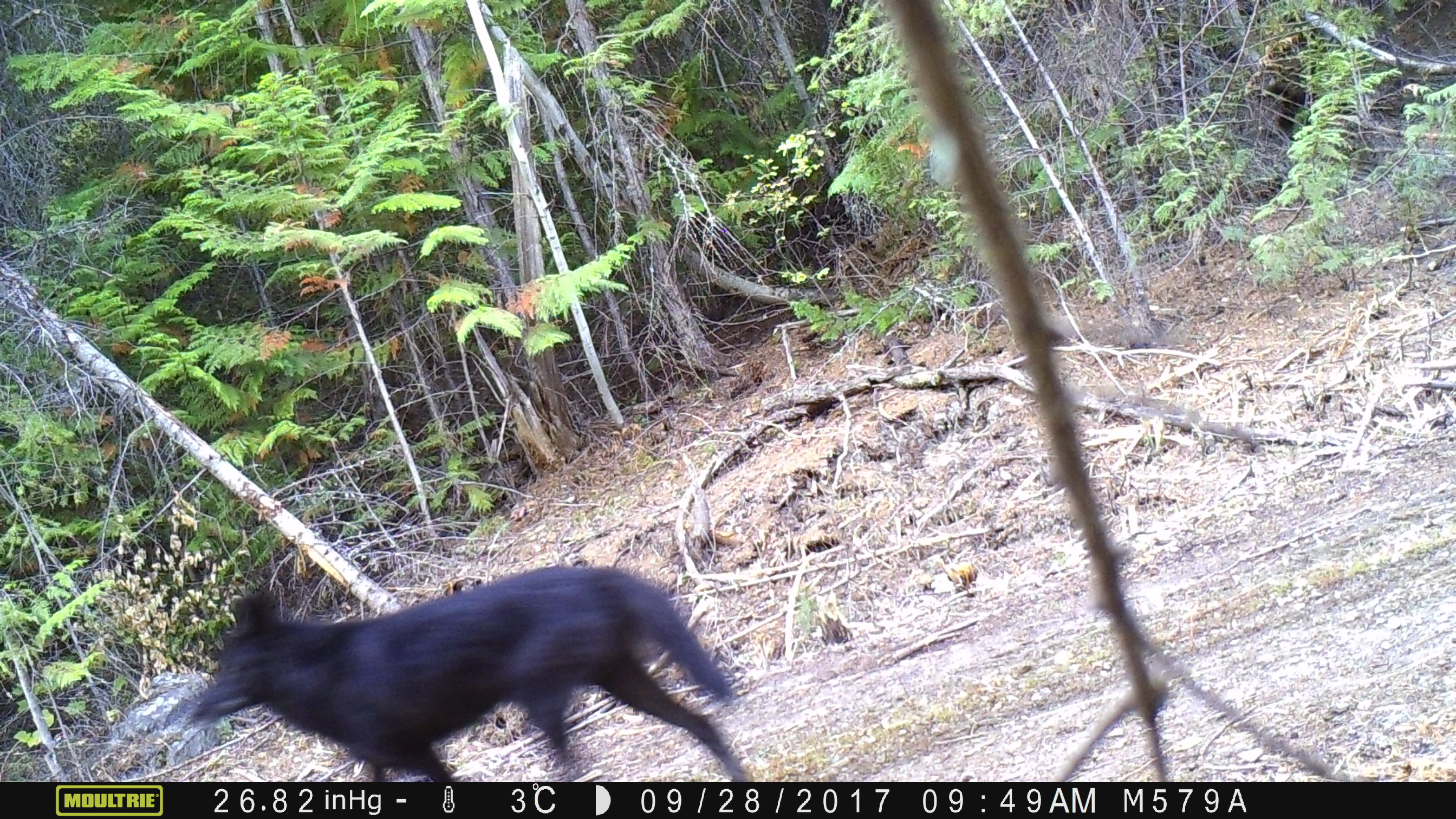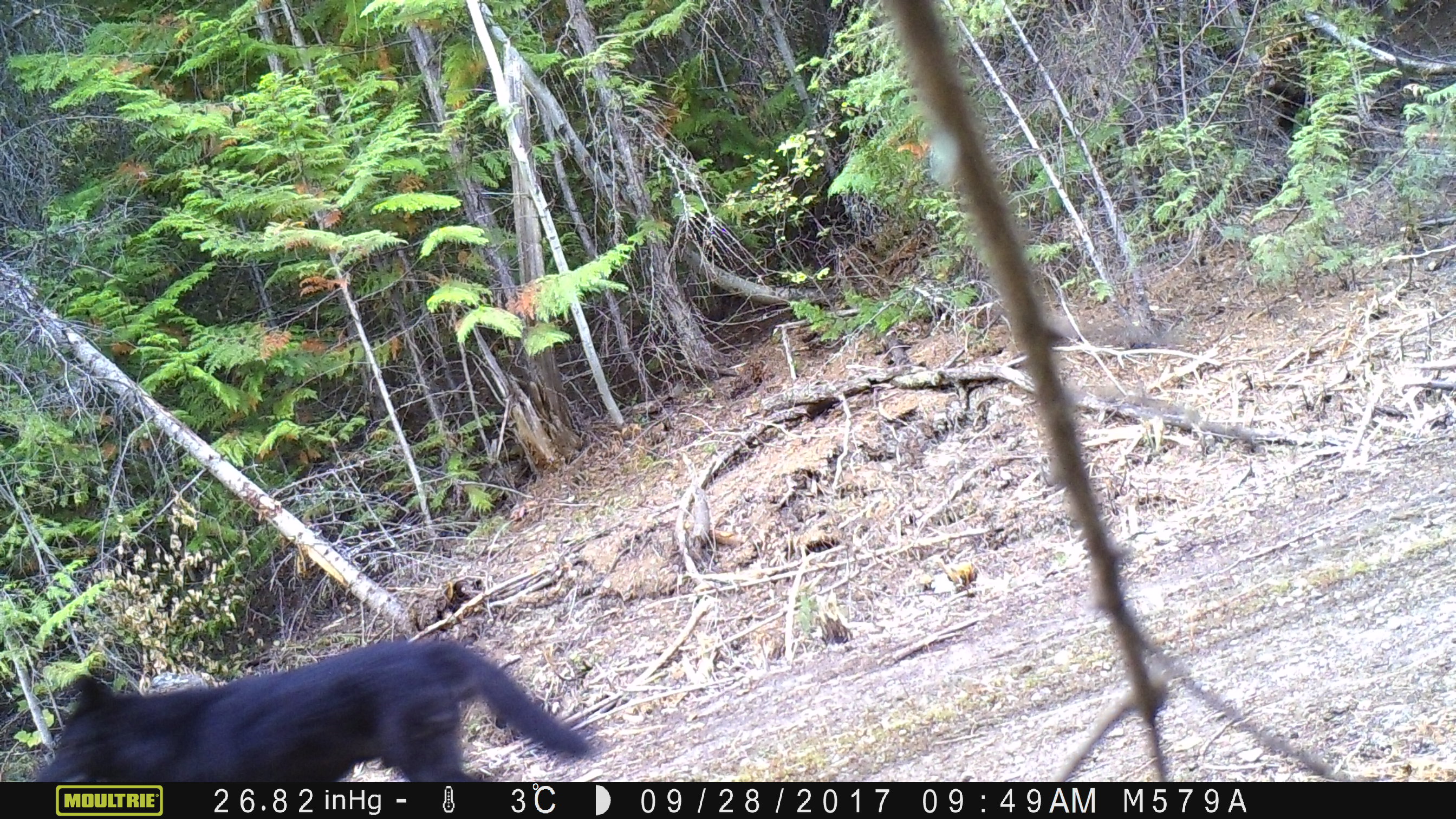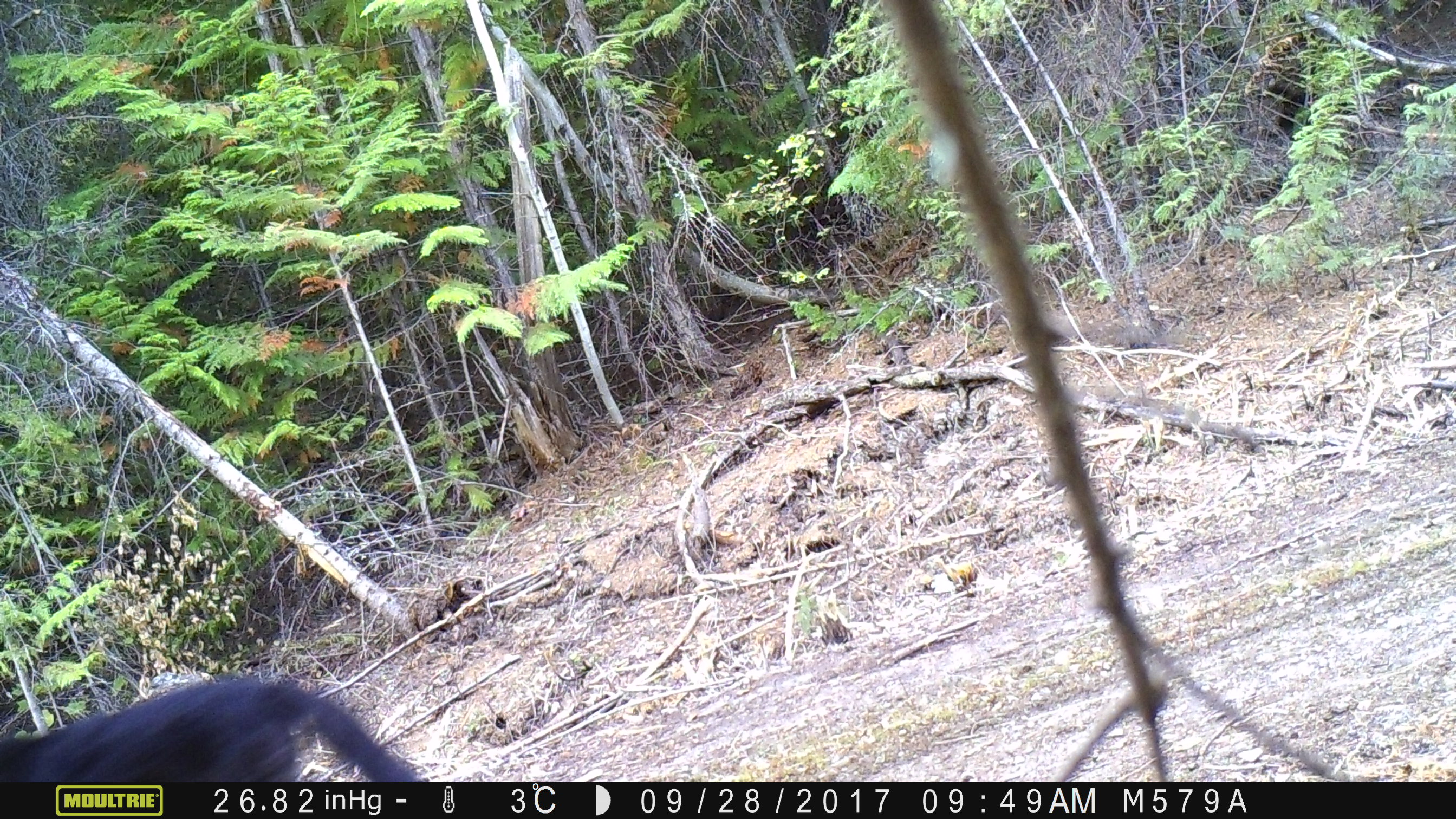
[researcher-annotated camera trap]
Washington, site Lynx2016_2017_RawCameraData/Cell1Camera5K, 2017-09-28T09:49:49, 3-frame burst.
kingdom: Animalia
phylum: Chordata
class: Mammalia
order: Carnivora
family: Canidae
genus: Canis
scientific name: Canis lupus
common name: gray wolf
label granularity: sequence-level